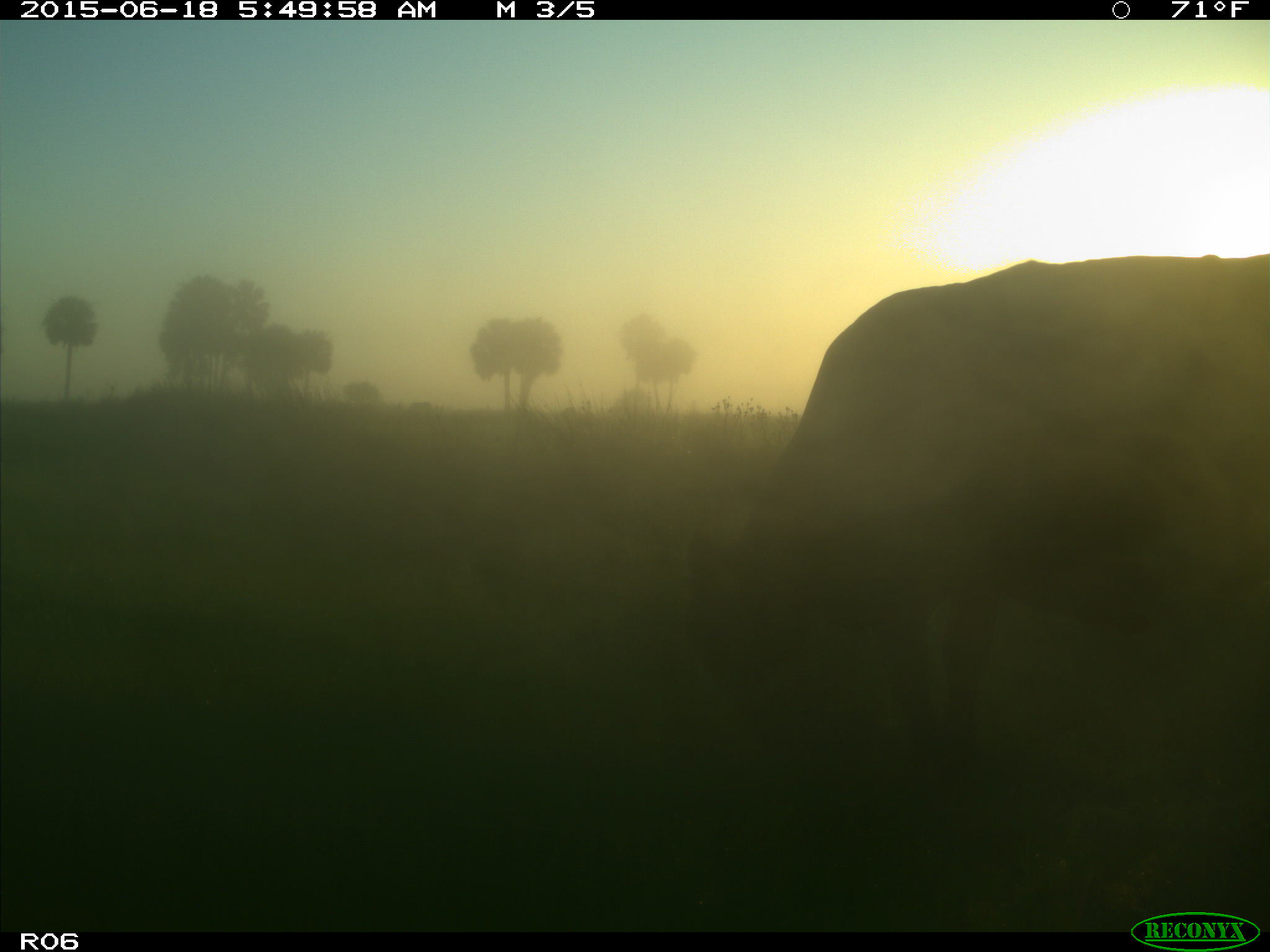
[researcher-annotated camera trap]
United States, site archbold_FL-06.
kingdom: Animalia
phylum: Chordata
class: Mammalia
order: Artiodactyla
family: Bovidae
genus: Bos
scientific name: Bos taurus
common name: domestic cow